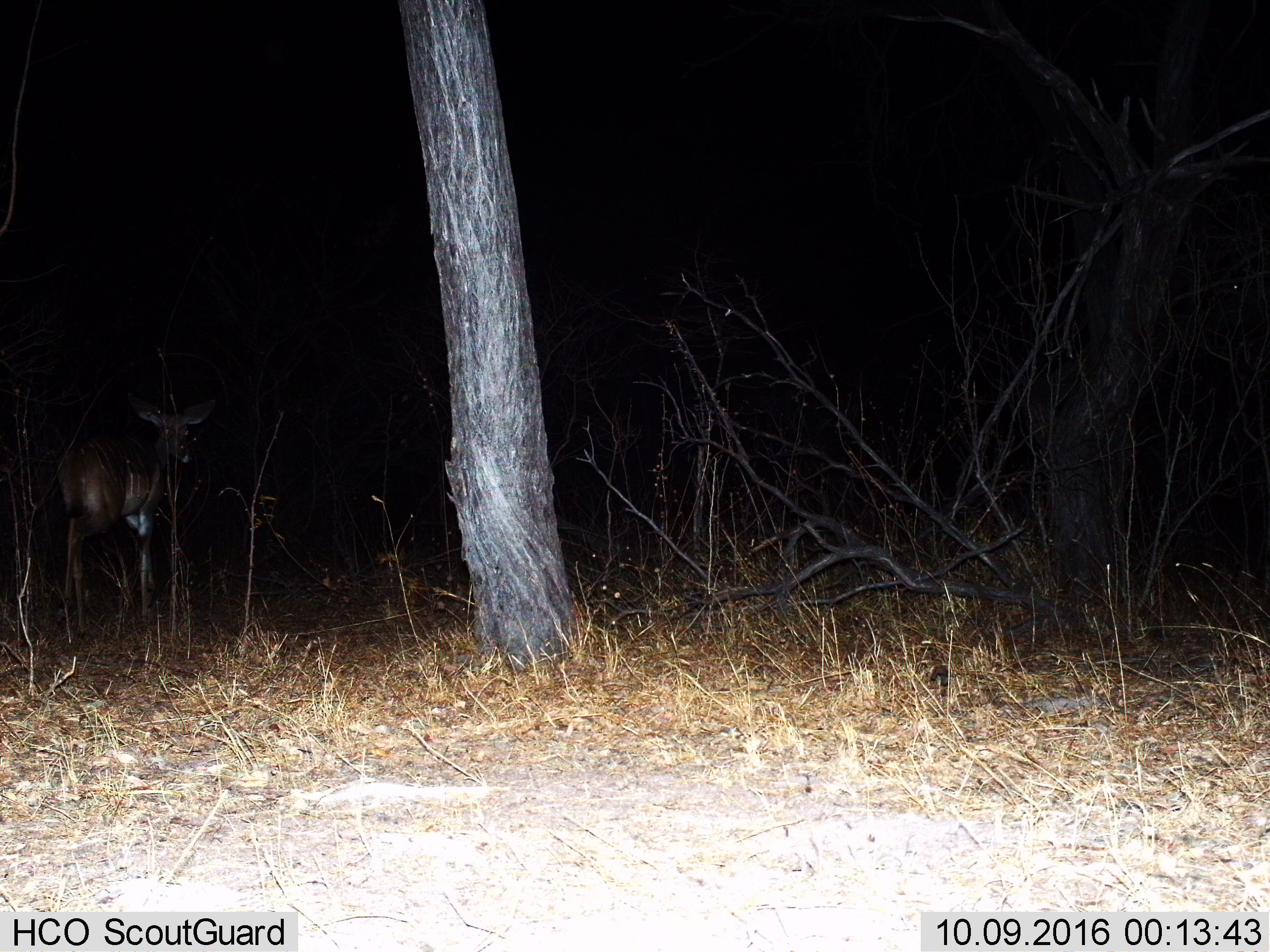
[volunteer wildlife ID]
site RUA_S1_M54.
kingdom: Animalia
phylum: Chordata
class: Mammalia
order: Artiodactyla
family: Bovidae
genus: Tragelaphus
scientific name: Tragelaphus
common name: kudu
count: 1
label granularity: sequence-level